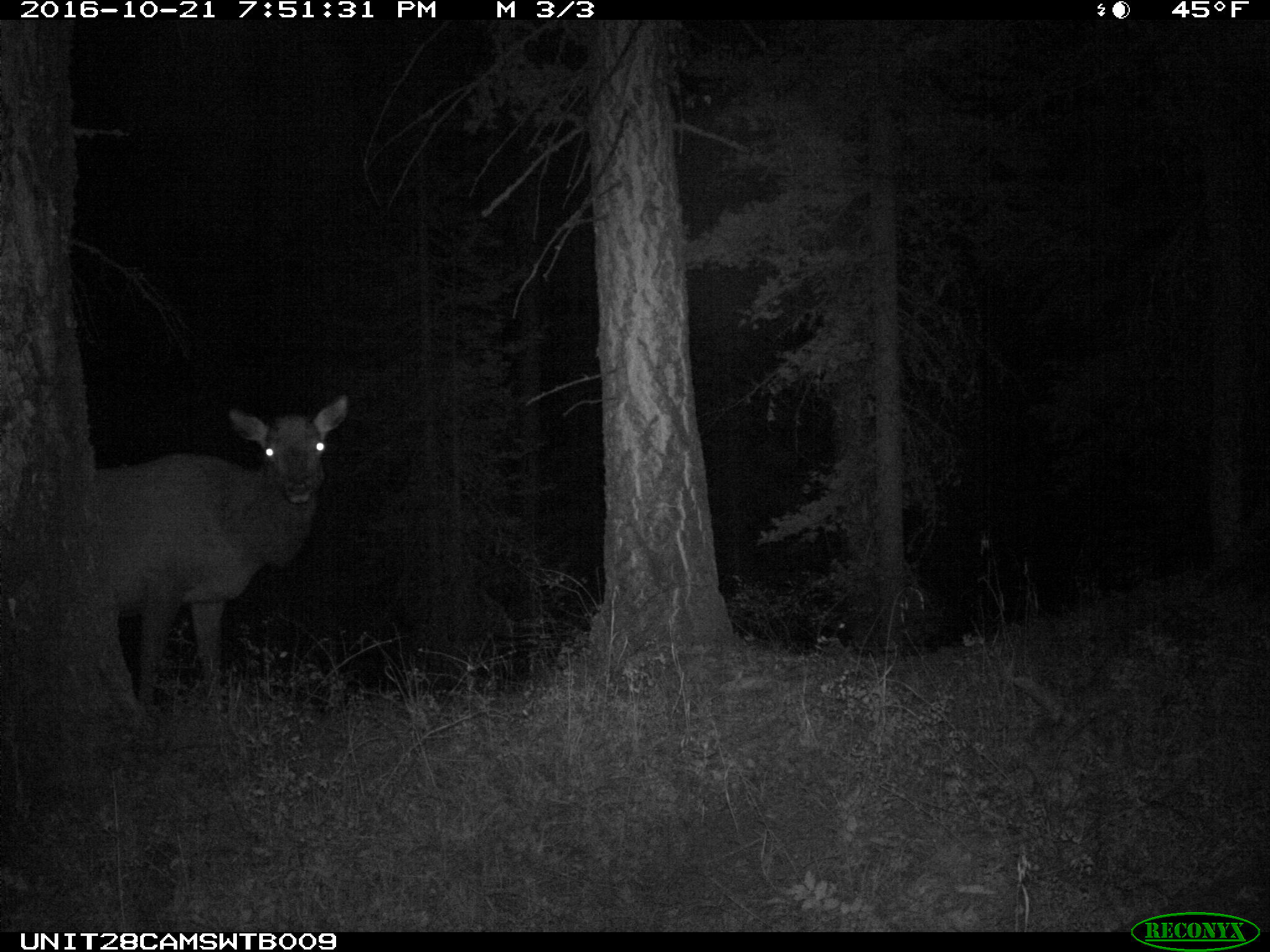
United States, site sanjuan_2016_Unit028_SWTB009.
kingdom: Animalia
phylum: Chordata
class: Mammalia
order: Artiodactyla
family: Cervidae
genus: Cervus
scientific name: Cervus elaphus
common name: red deer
Cervus elaphus (red deer).